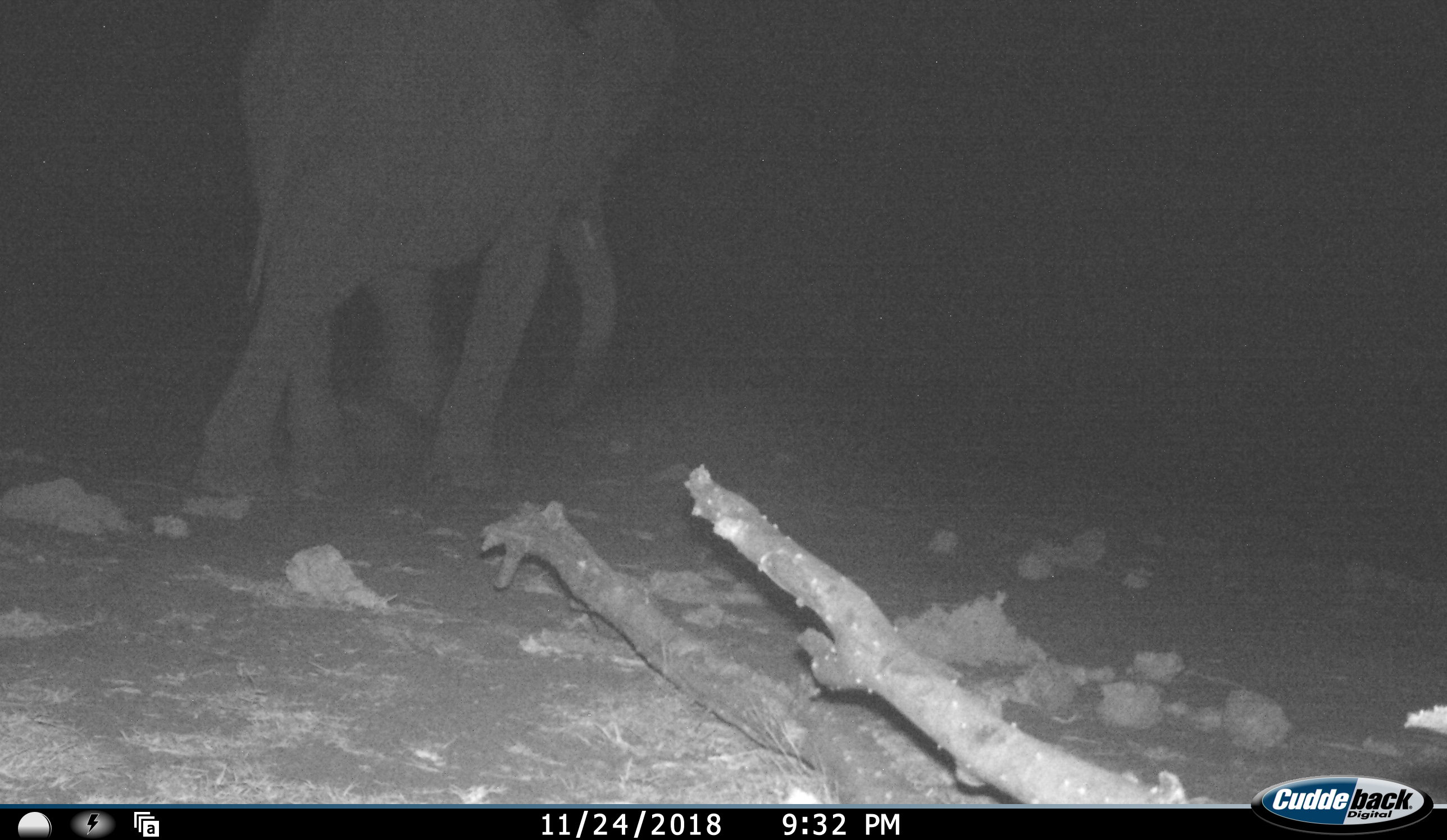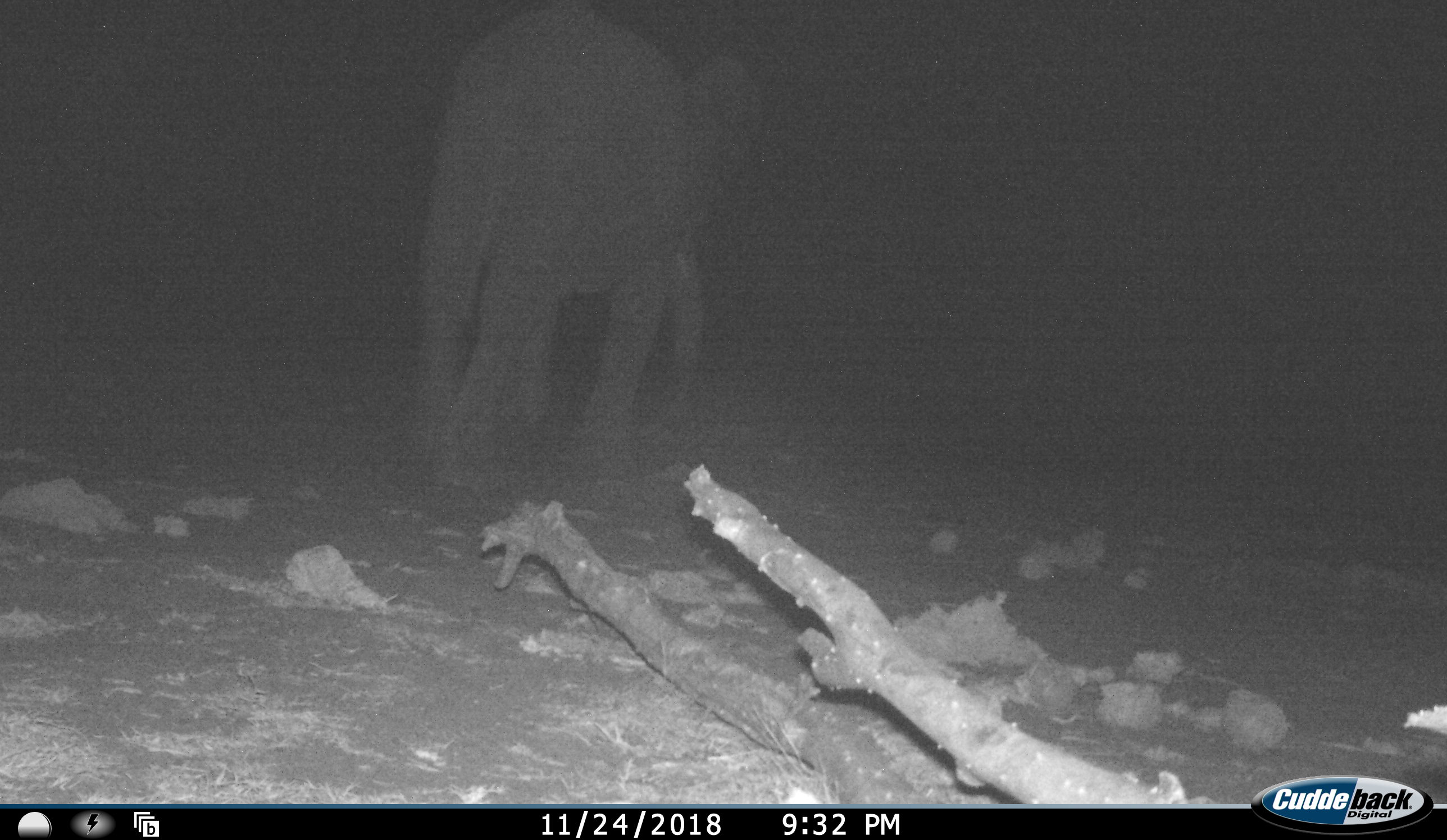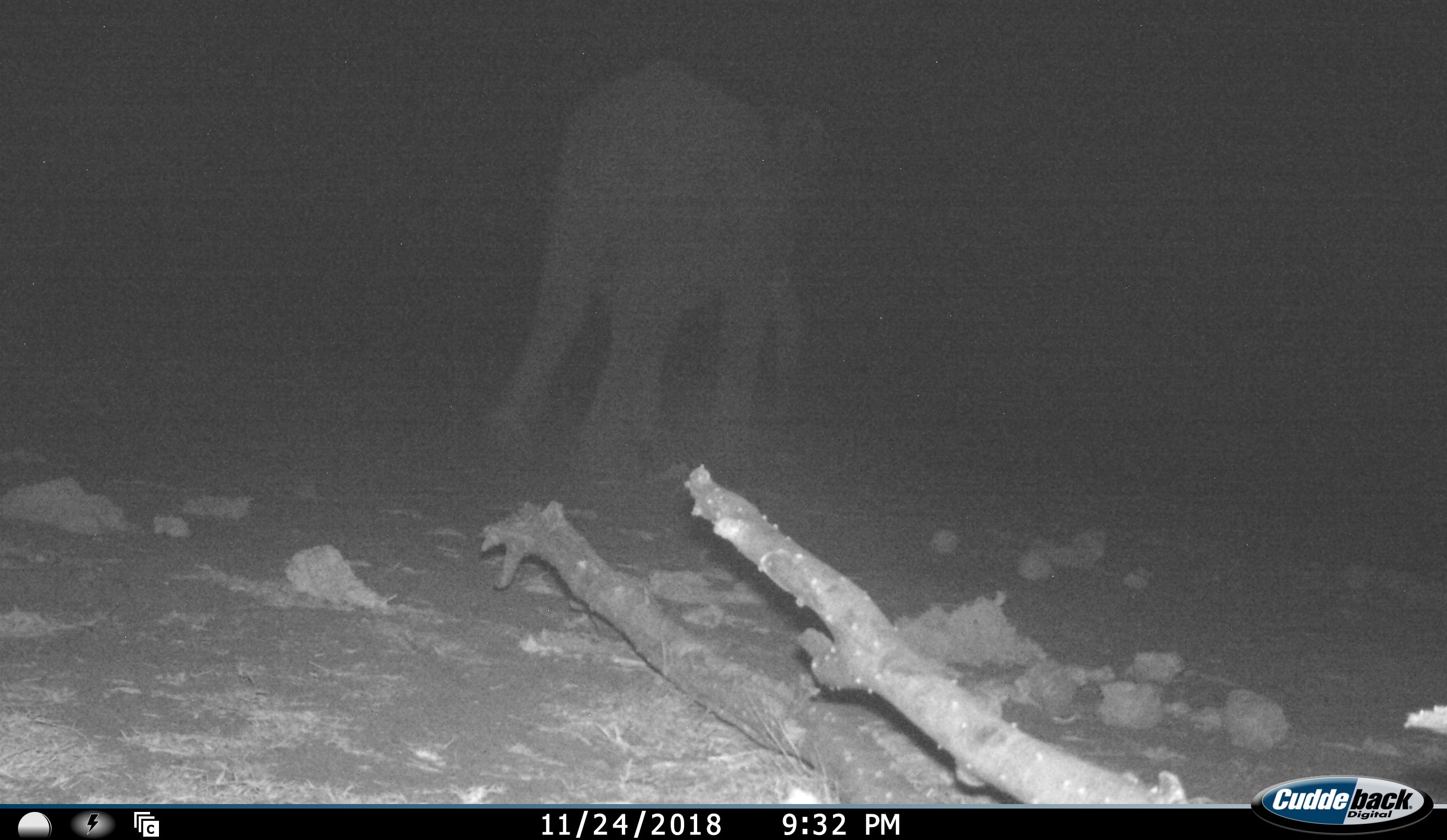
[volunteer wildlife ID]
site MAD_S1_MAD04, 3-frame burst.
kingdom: Animalia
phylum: Chordata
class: Mammalia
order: Proboscidea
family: Elephantidae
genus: Loxodonta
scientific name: Loxodonta africana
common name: african bush elephant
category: elephant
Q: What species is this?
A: Elephant (african bush elephant) (Loxodonta africana).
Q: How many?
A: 1.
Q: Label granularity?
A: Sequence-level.